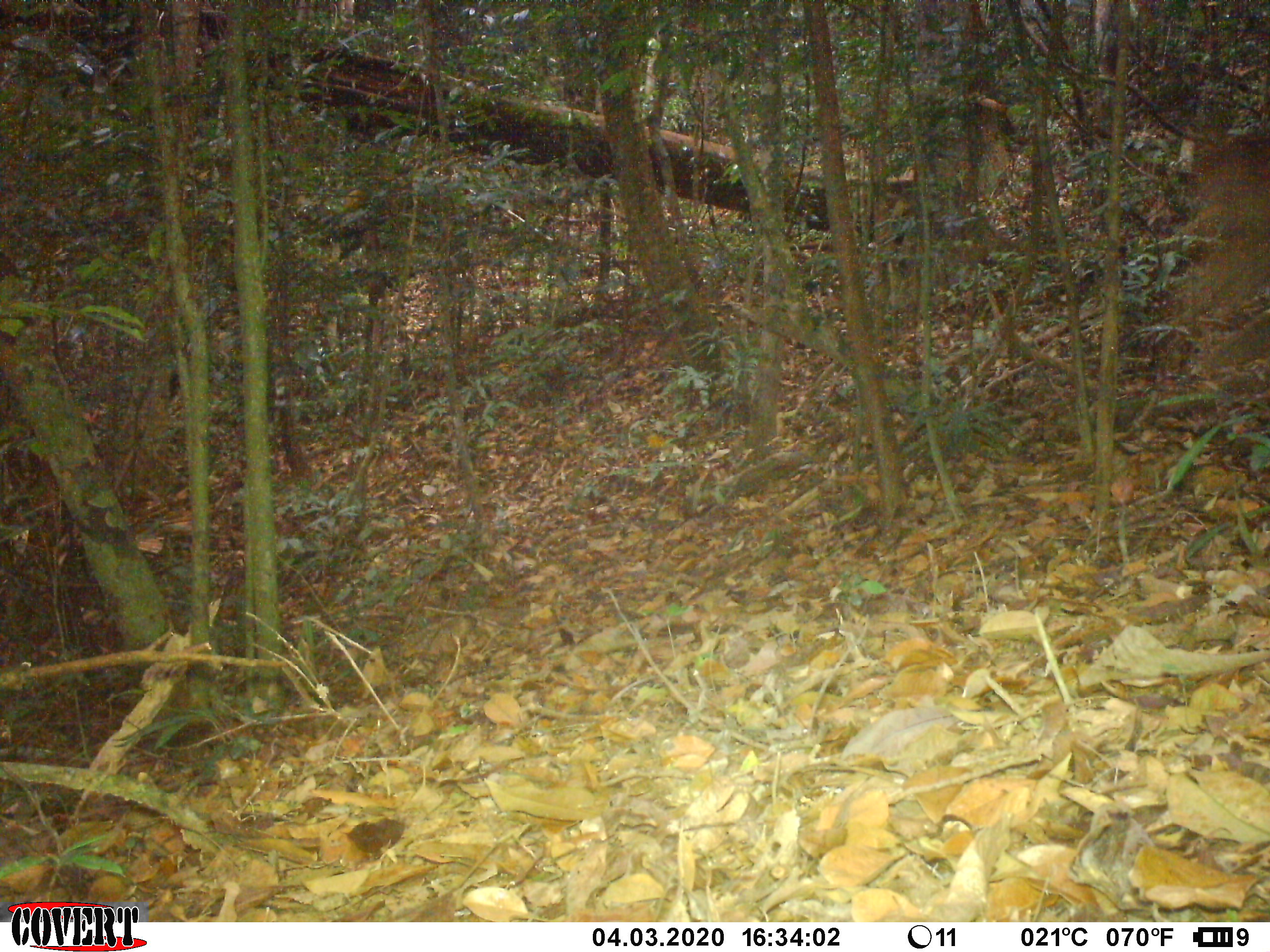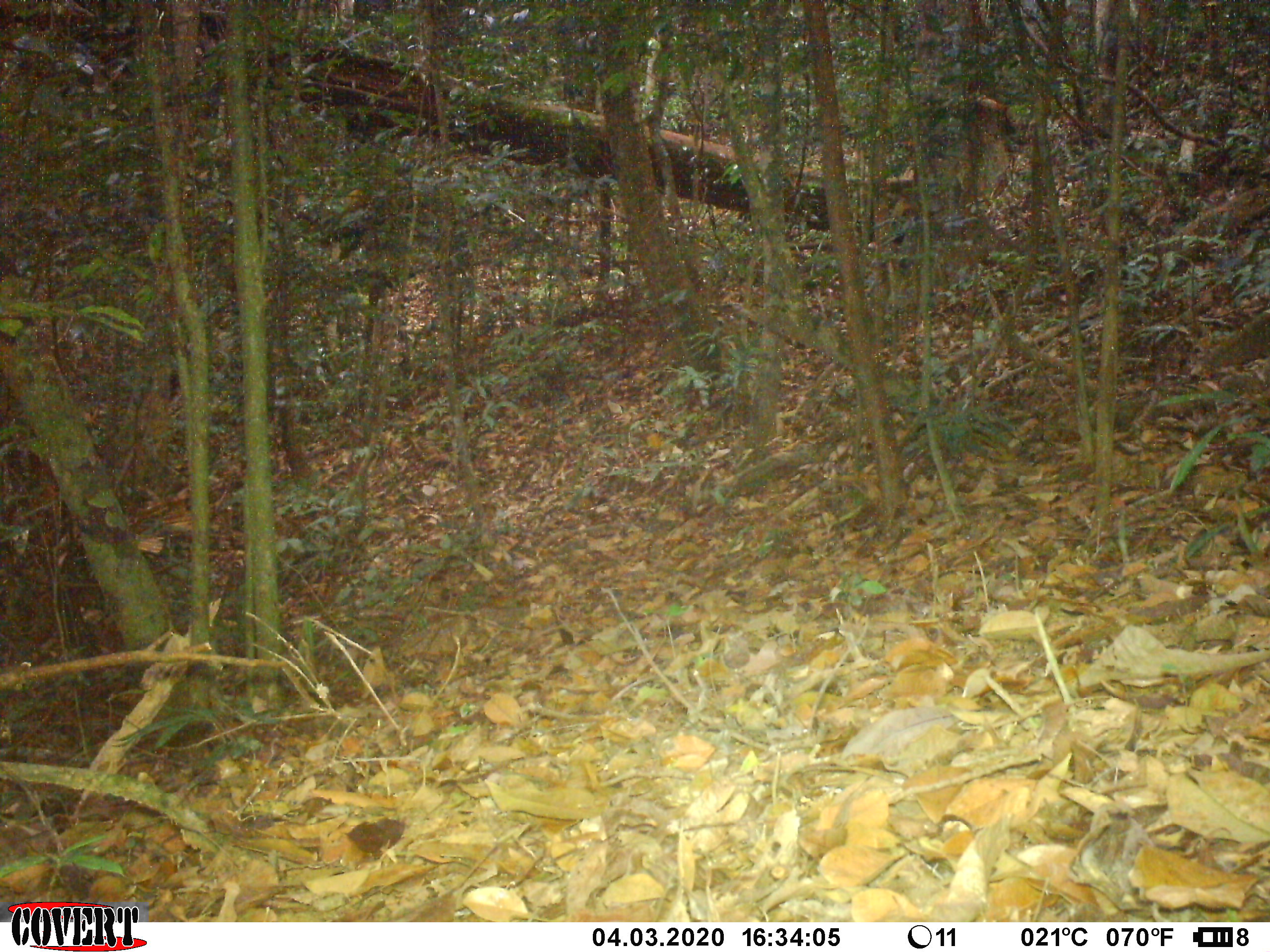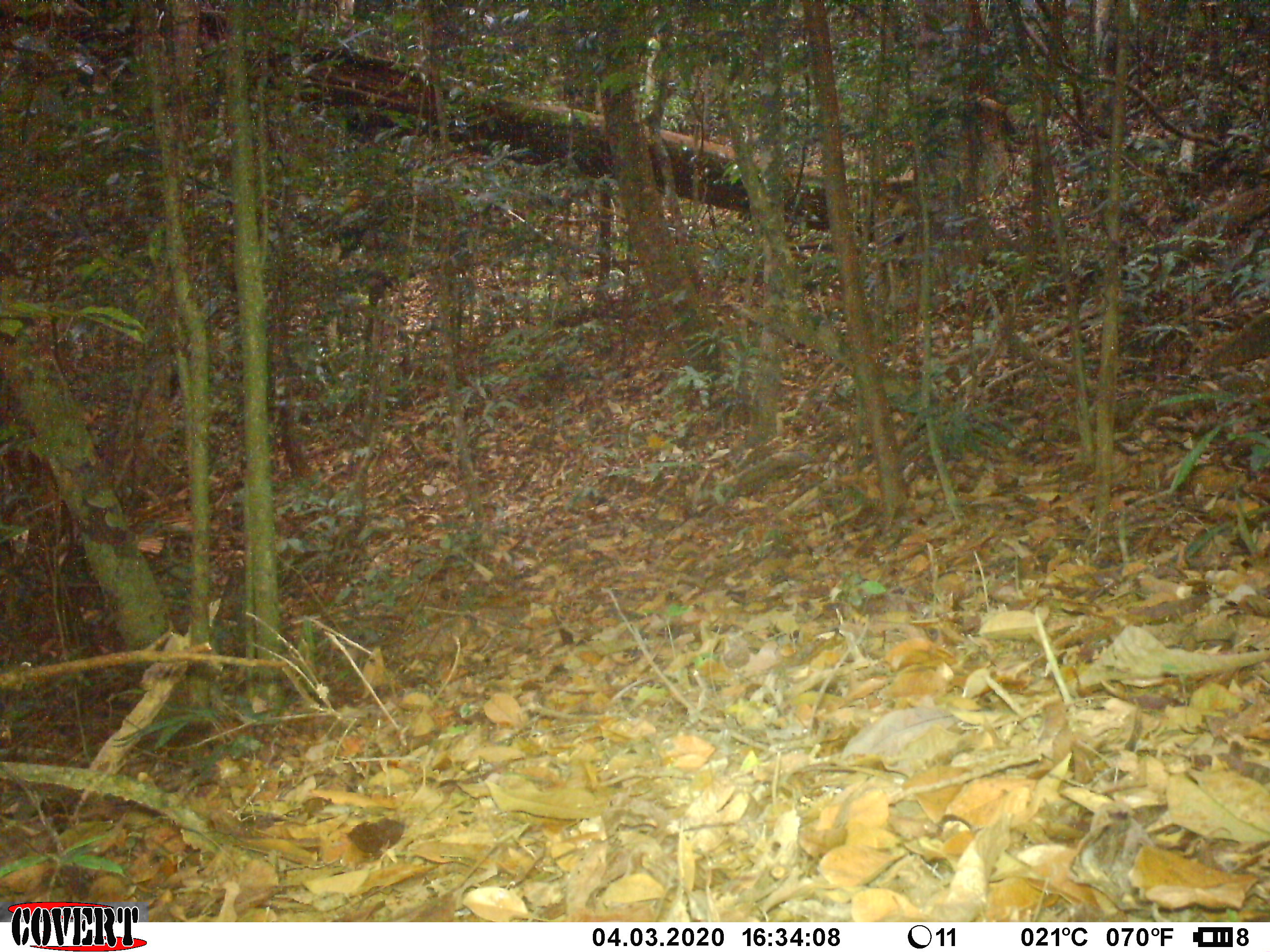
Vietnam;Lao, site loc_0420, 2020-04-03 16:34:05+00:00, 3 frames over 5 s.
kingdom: Animalia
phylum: Chordata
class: Mammalia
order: Artiodactyla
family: Cervidae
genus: Rusa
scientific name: Rusa unicolor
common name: sambar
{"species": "sambar (Rusa unicolor)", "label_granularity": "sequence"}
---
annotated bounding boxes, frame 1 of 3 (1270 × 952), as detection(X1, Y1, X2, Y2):
sambar: detection(1158, 127, 1267, 381)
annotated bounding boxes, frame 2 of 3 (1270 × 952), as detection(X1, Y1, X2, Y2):
sambar: detection(1189, 309, 1270, 383)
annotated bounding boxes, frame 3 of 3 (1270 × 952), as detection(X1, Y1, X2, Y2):
sambar: detection(1189, 309, 1270, 383)